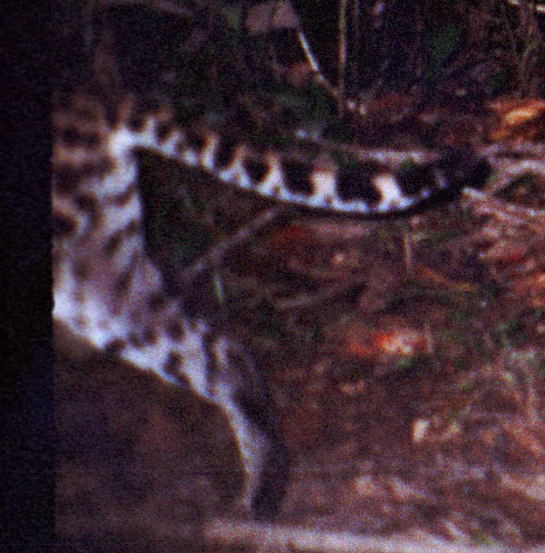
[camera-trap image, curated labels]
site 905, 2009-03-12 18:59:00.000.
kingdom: Animalia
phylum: Chordata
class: Mammalia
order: Carnivora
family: Felidae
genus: Leopardus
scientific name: Leopardus pardalis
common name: ocelot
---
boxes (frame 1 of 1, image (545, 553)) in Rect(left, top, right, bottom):
leopardus pardalis: Rect(52, 86, 478, 517)